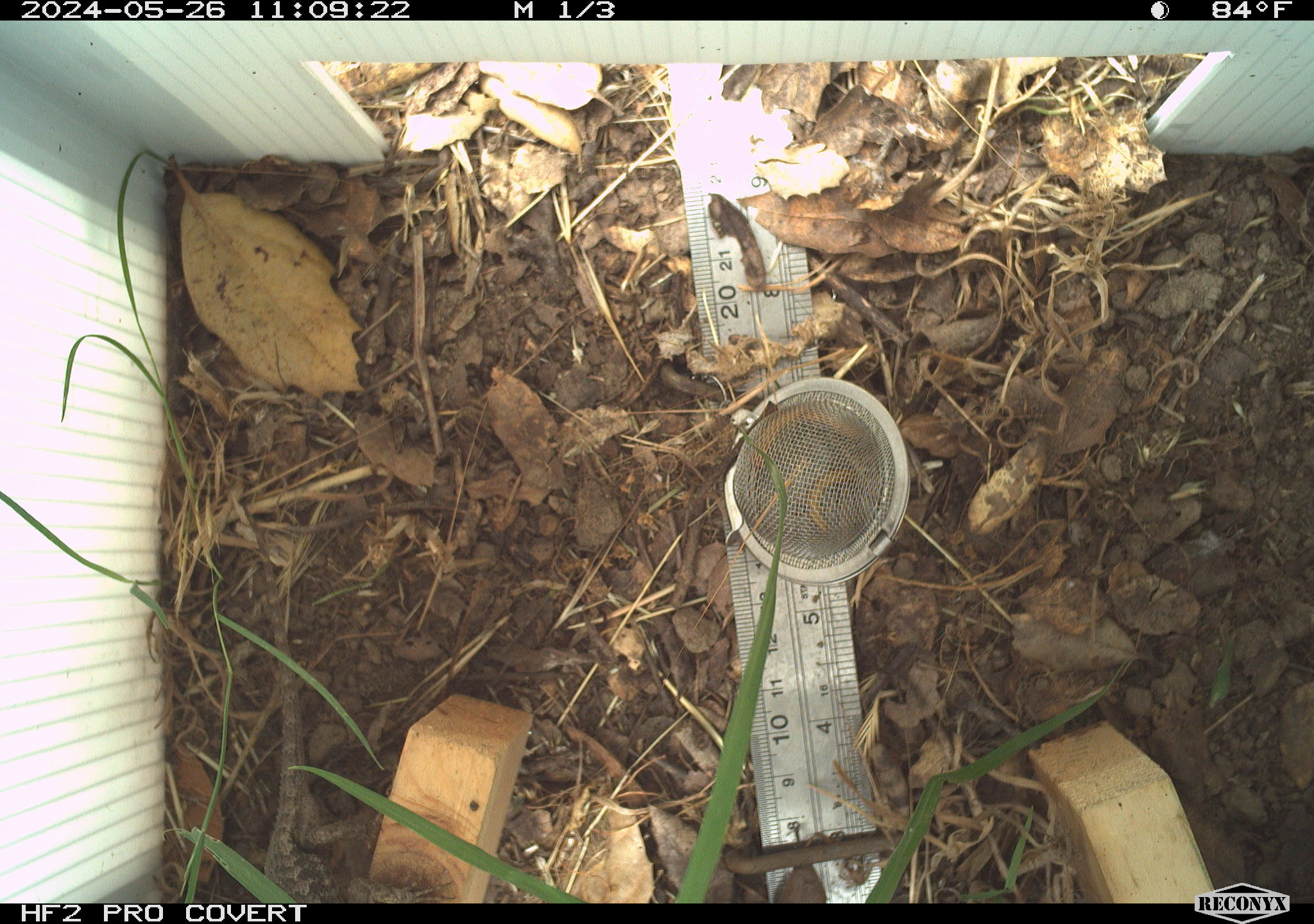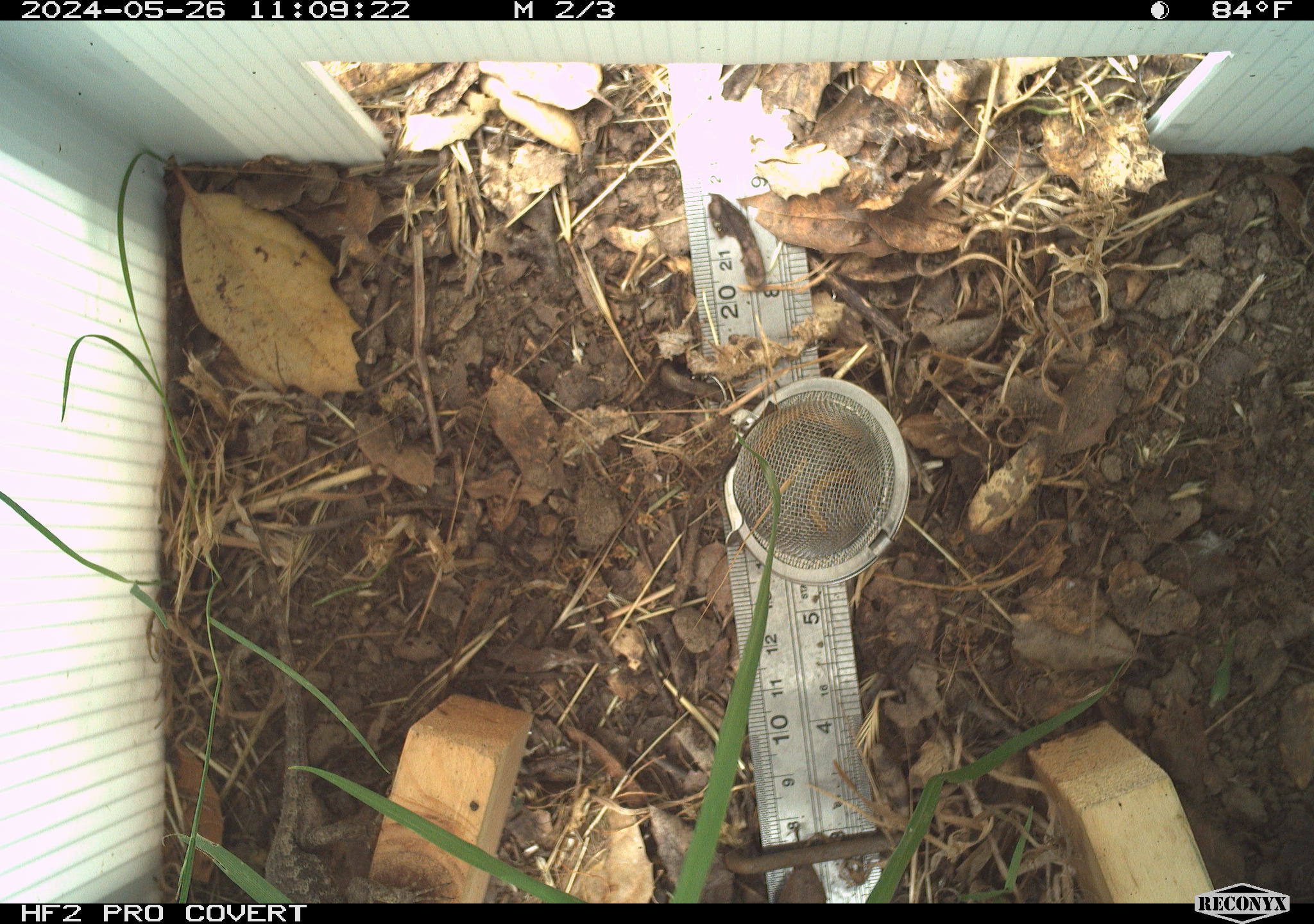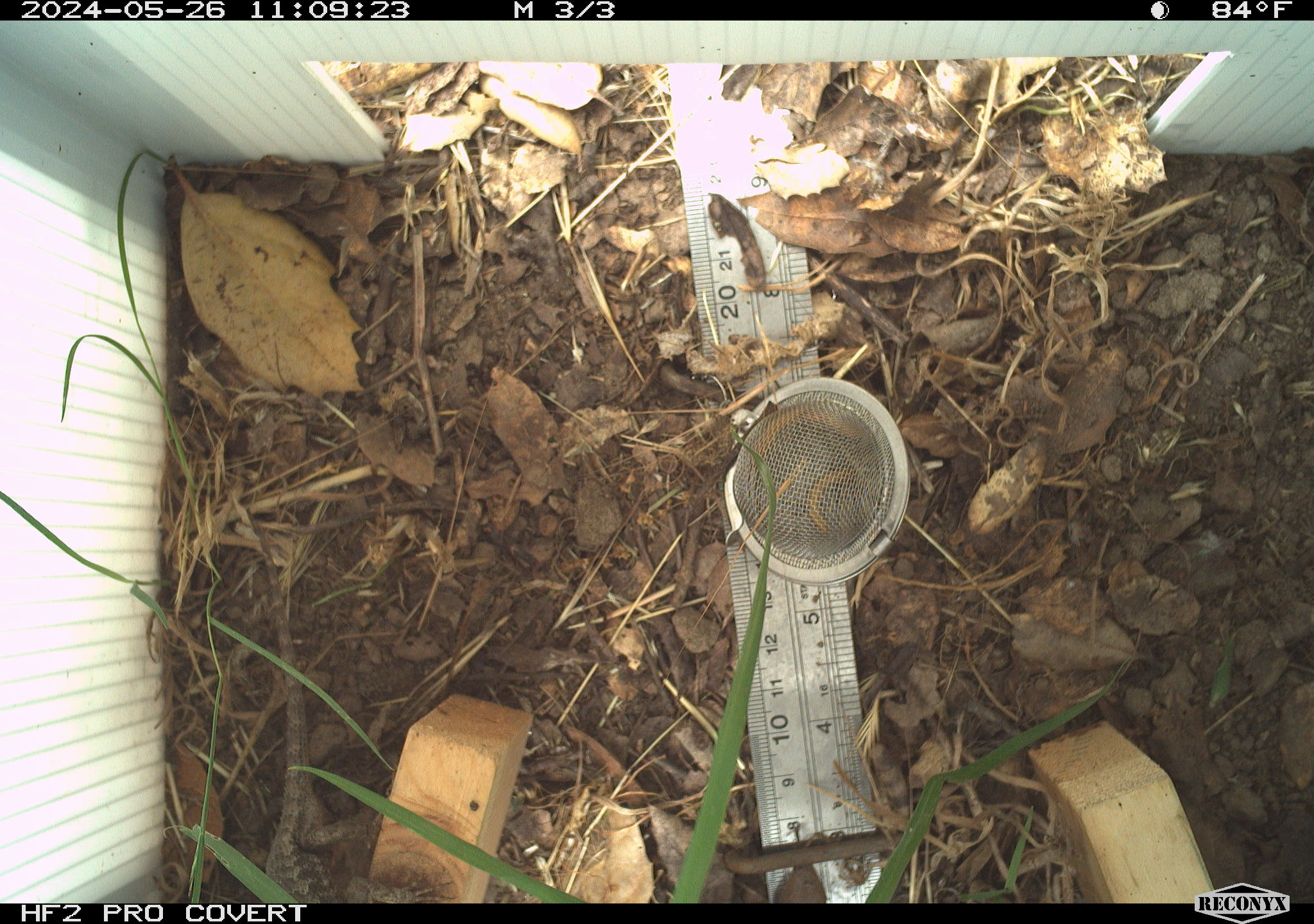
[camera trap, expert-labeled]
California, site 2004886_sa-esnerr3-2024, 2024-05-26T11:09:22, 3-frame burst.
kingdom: Animalia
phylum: Chordata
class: Reptilia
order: Squamata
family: Phrynosomatidae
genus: Sceloporus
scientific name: Sceloporus occidentalis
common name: western fence lizard